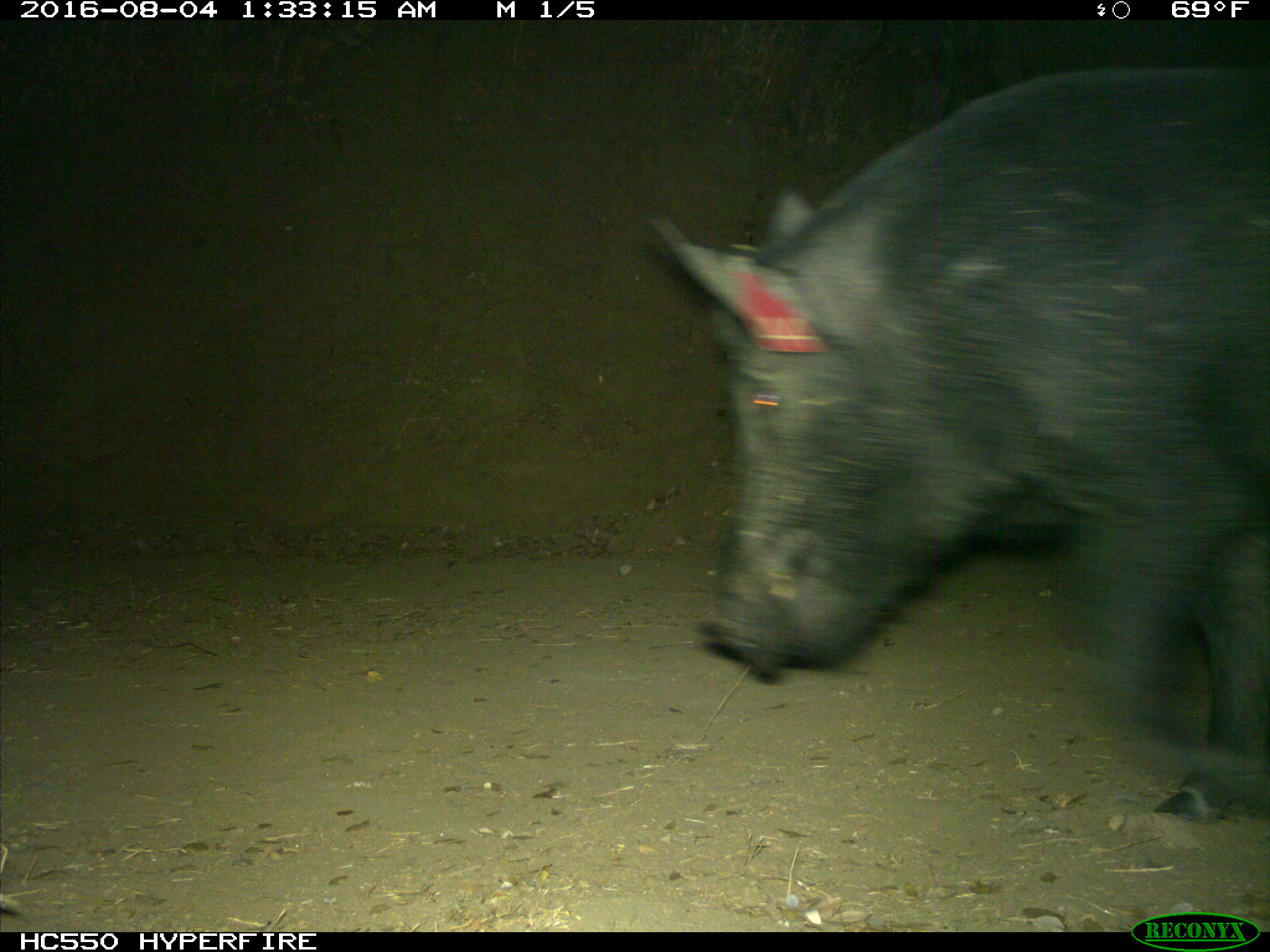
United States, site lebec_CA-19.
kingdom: Animalia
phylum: Chordata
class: Mammalia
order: Artiodactyla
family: Suidae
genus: Sus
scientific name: Sus scrofa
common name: wild boar